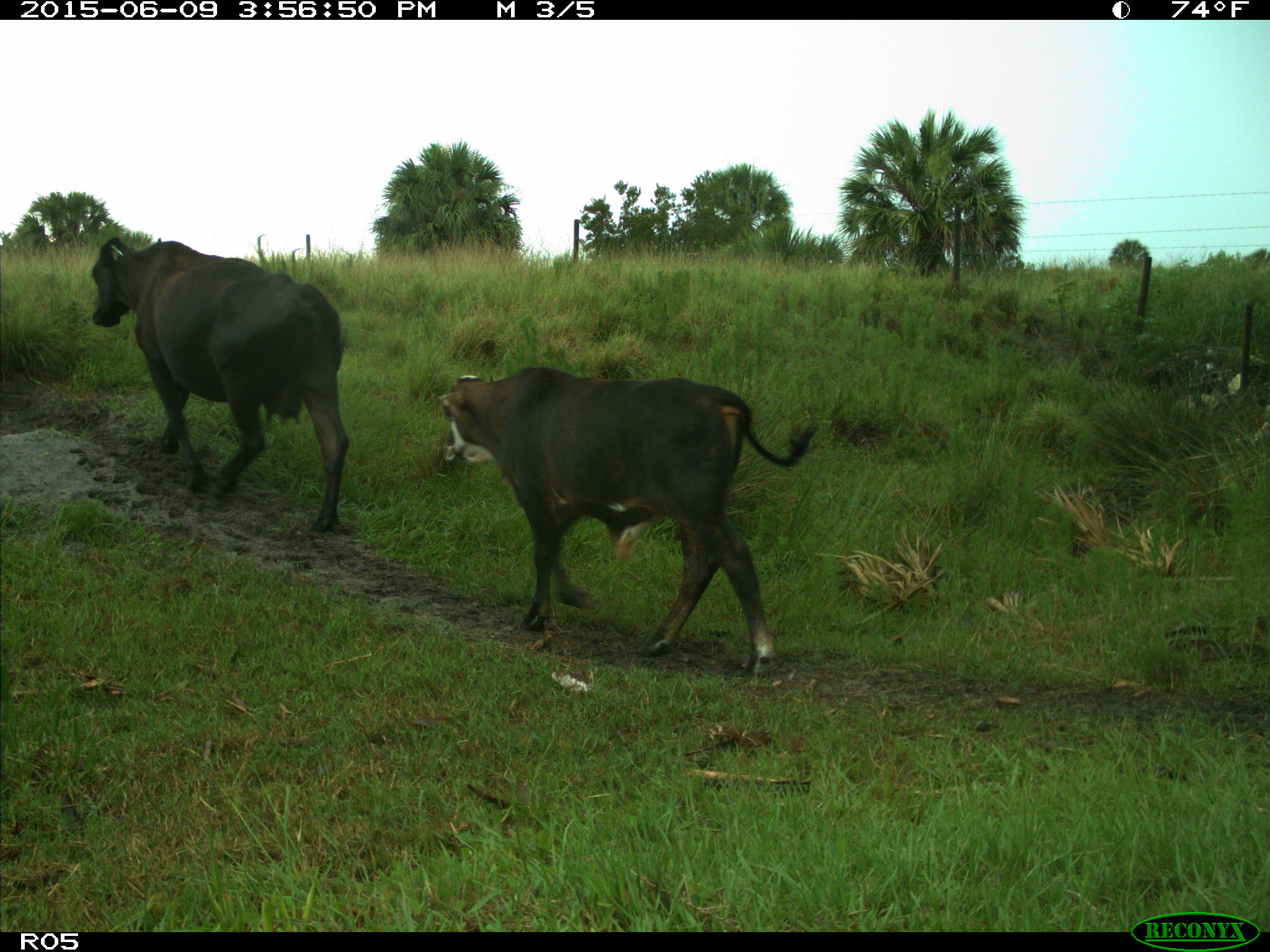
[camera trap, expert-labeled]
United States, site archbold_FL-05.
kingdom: Animalia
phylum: Chordata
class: Mammalia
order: Artiodactyla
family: Bovidae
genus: Bos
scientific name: Bos taurus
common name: domestic cow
Bos taurus (domestic cow).